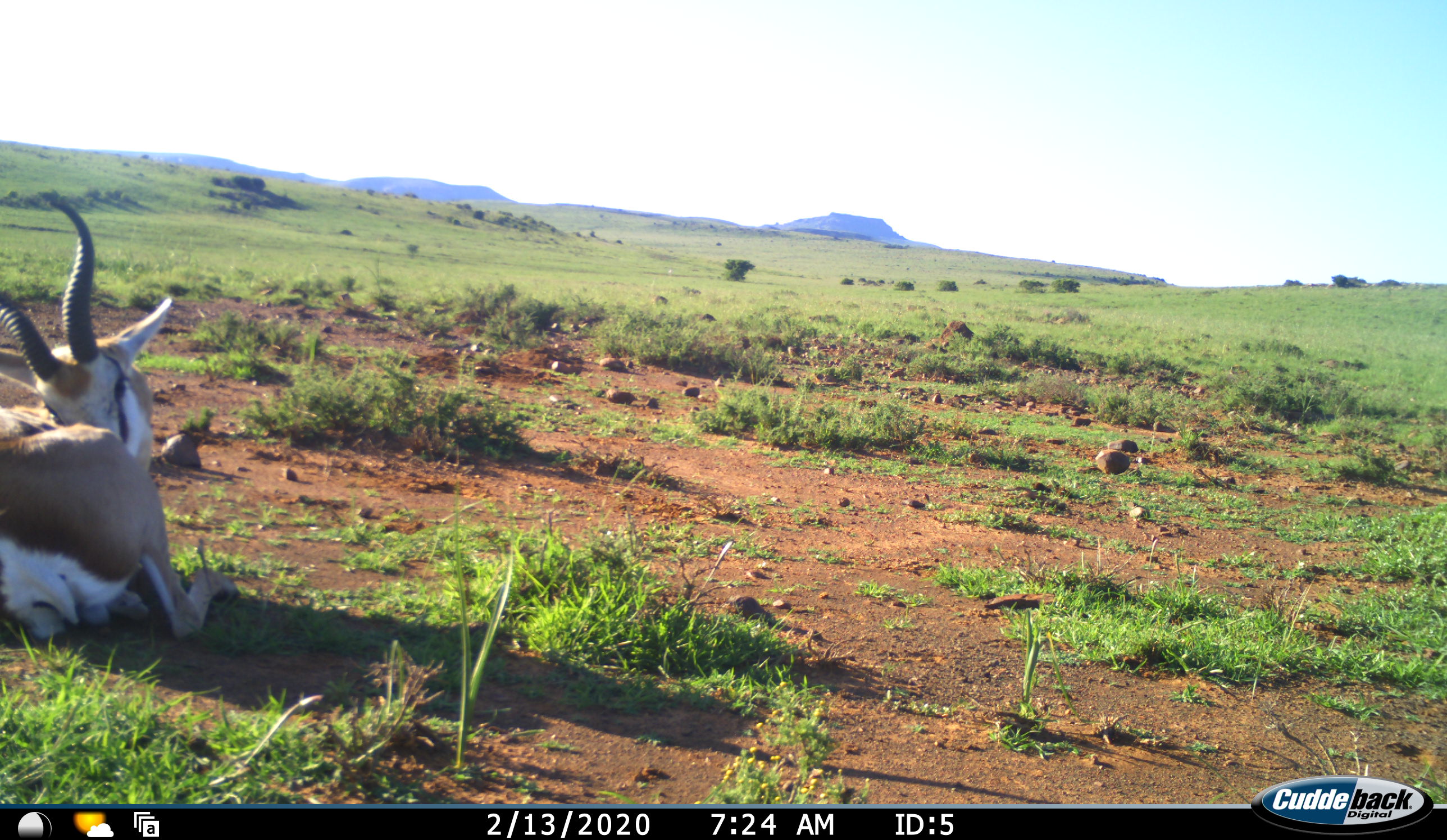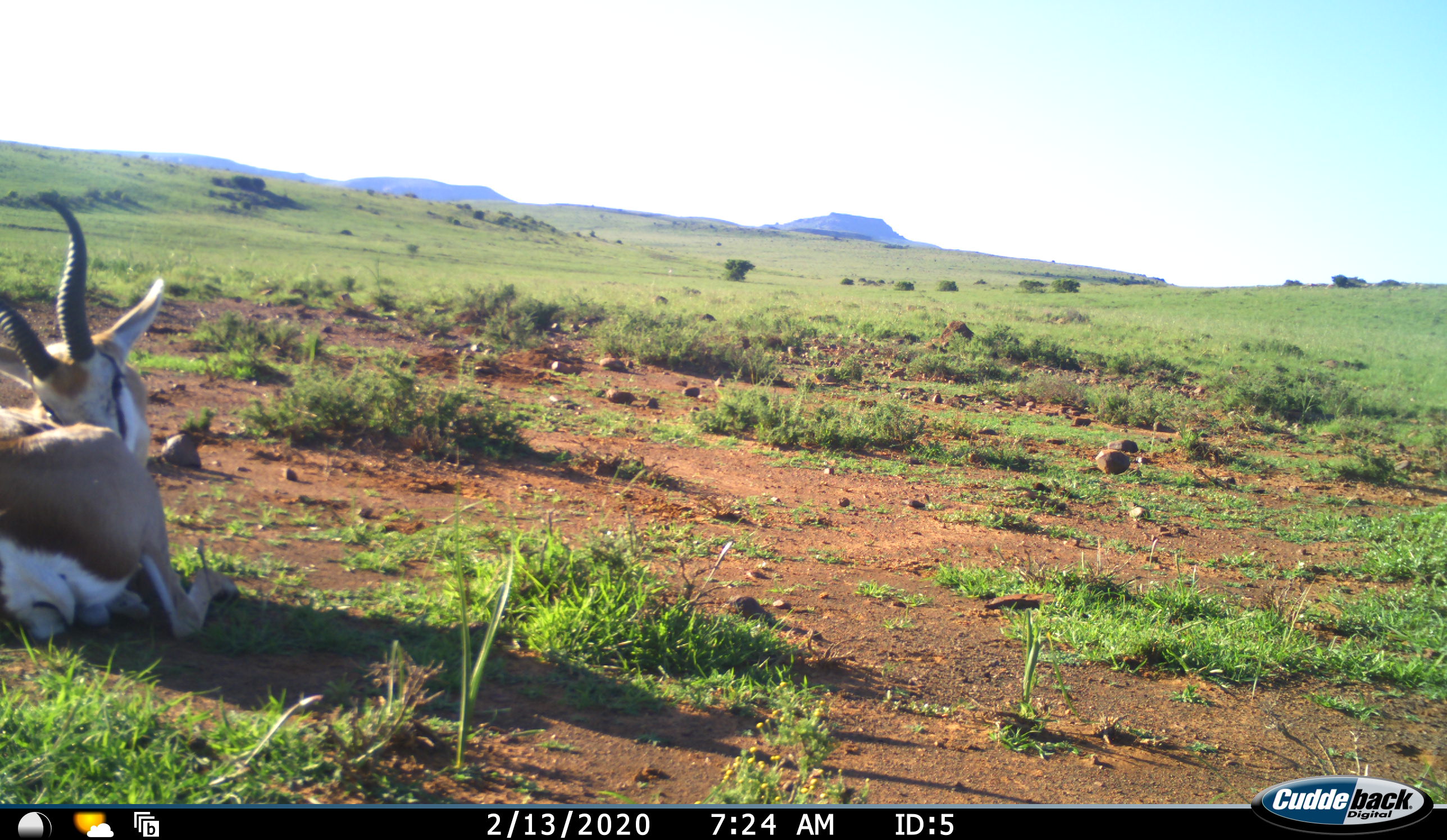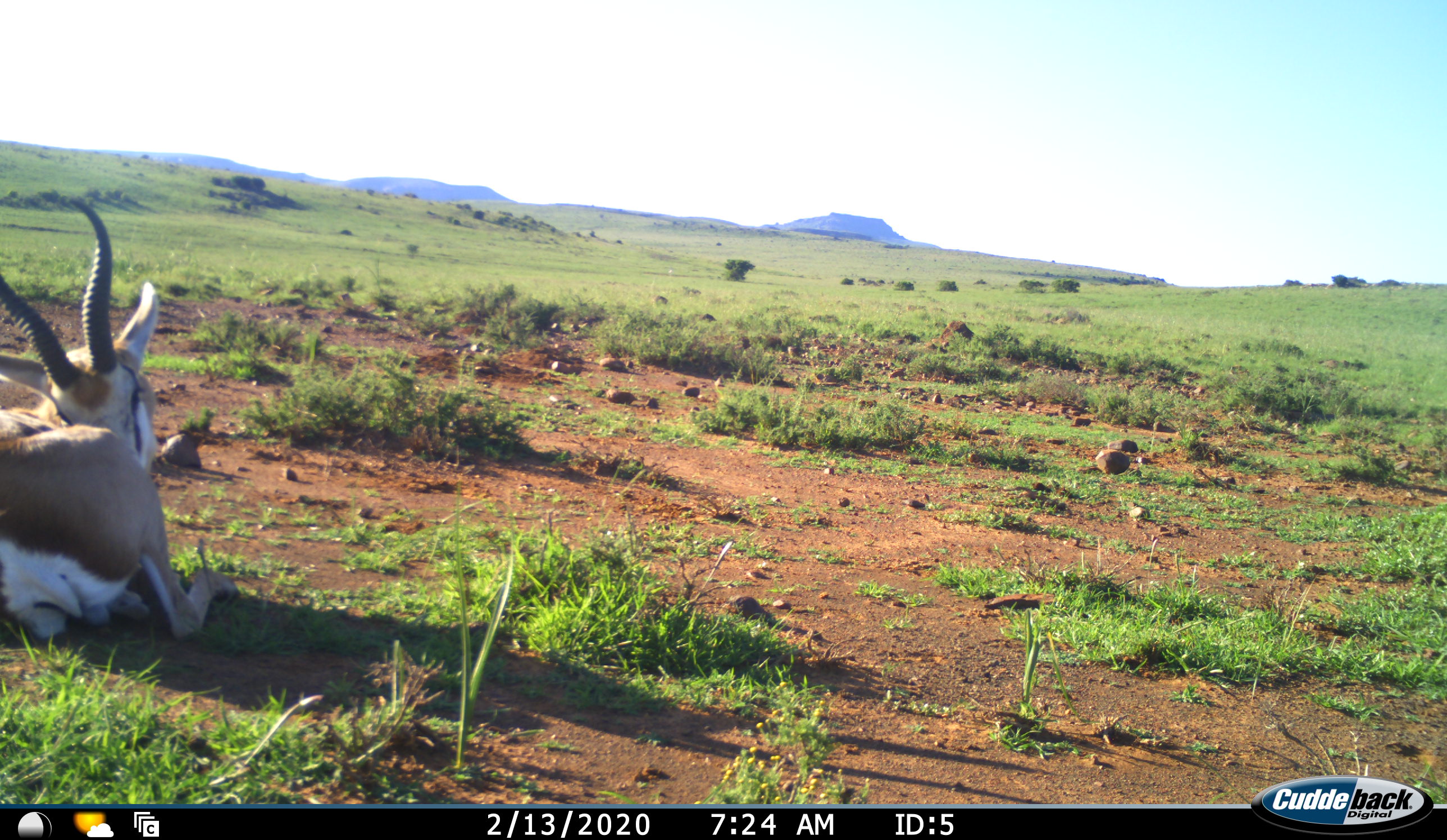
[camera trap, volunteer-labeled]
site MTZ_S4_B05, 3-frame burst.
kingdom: Animalia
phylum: Chordata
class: Mammalia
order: Artiodactyla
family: Bovidae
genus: Antidorcas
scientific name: Antidorcas marsupialis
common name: springbok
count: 1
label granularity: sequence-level